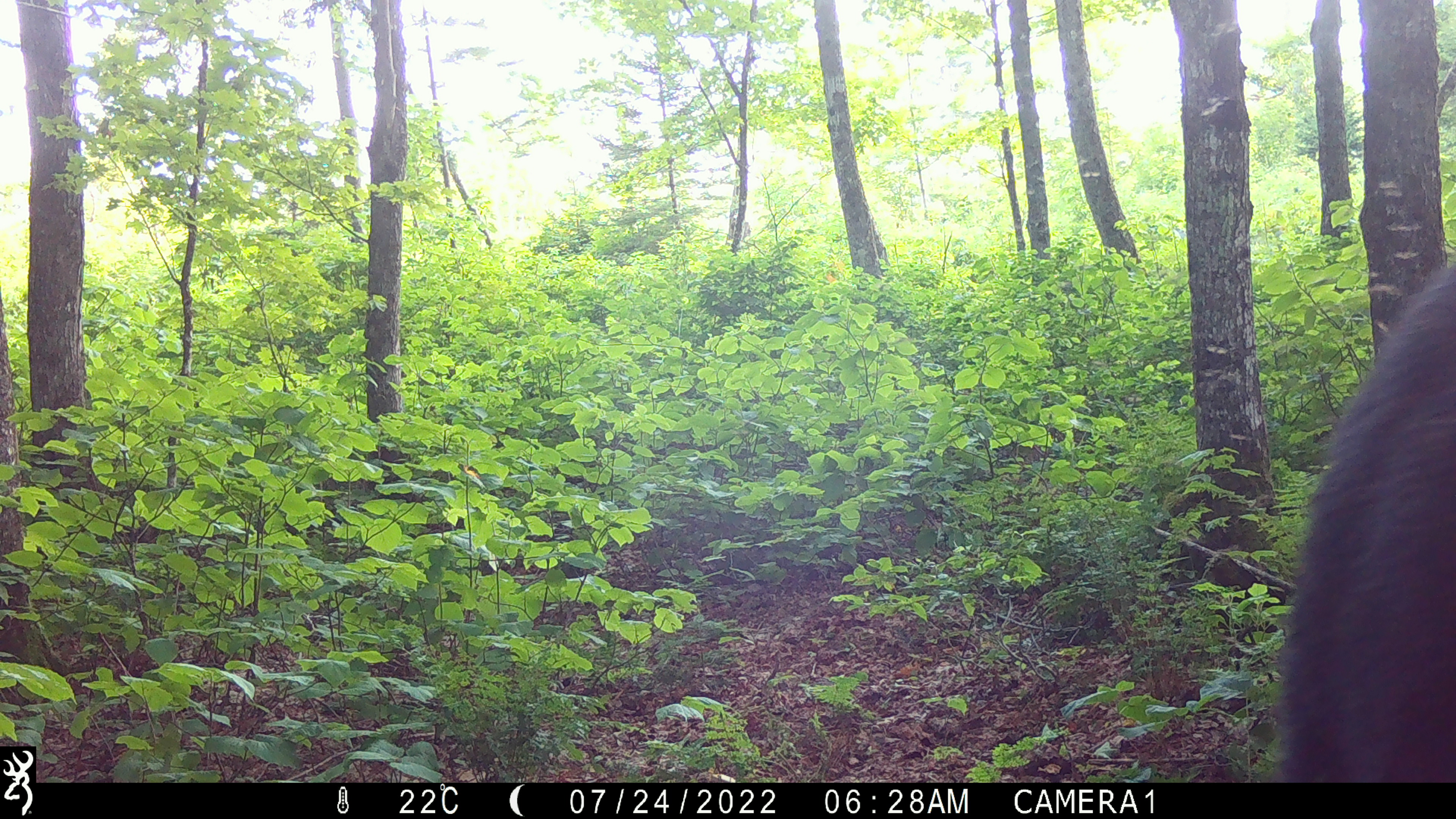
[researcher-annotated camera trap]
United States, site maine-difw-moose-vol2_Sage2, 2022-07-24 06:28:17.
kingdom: Animalia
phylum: Chordata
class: Mammalia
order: Artiodactyla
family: Cervidae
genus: Alces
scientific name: Alces alces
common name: moose